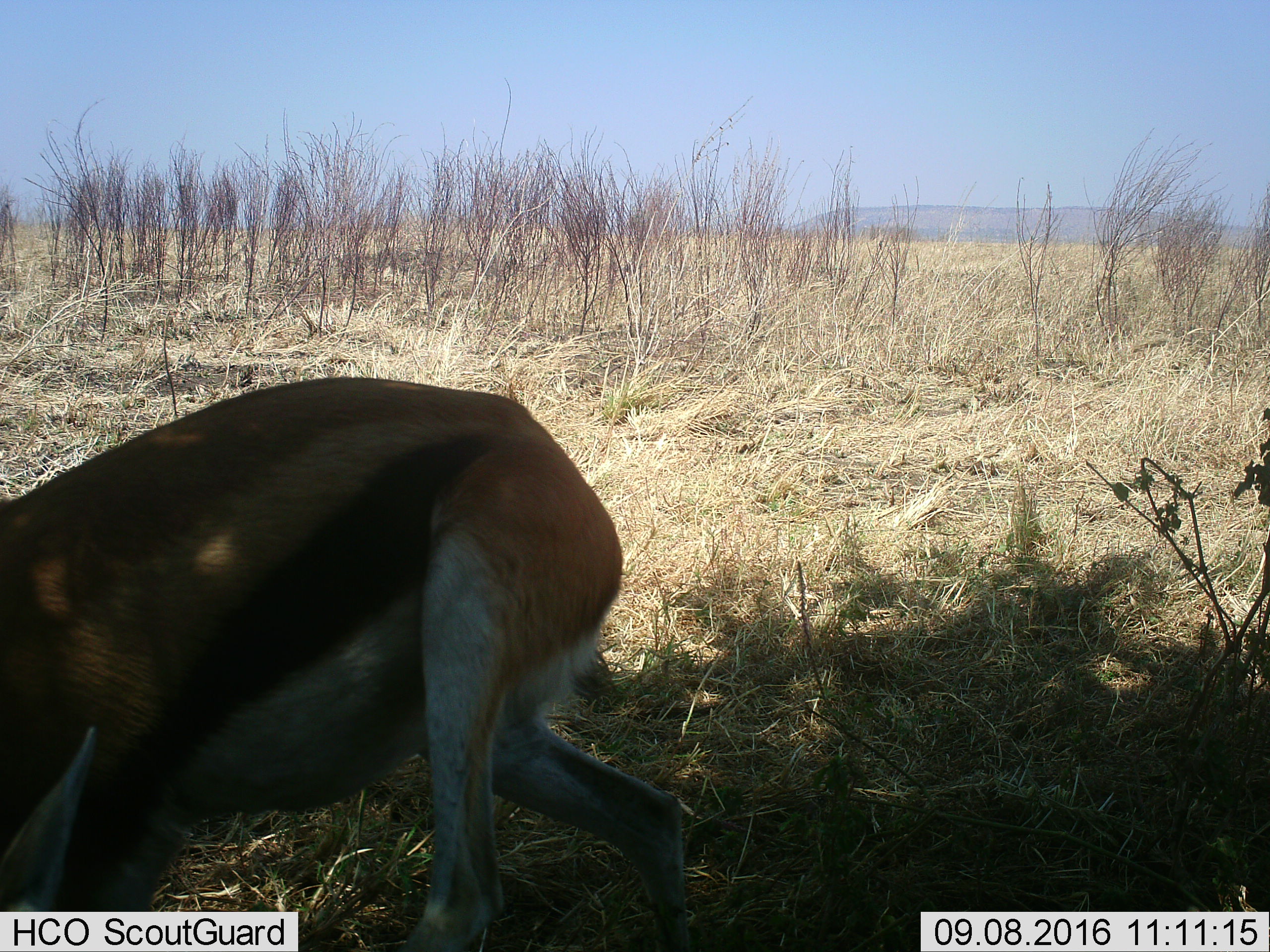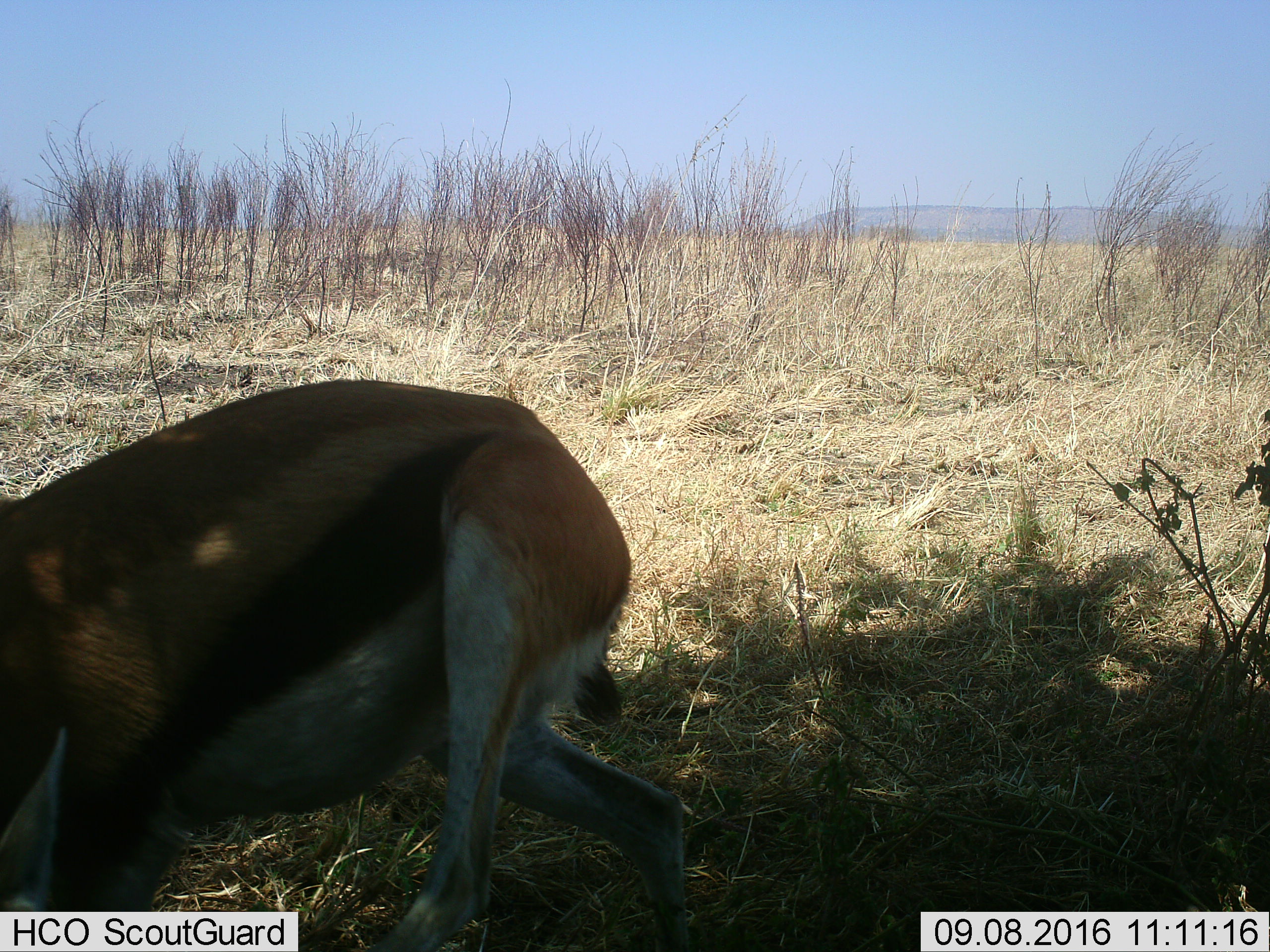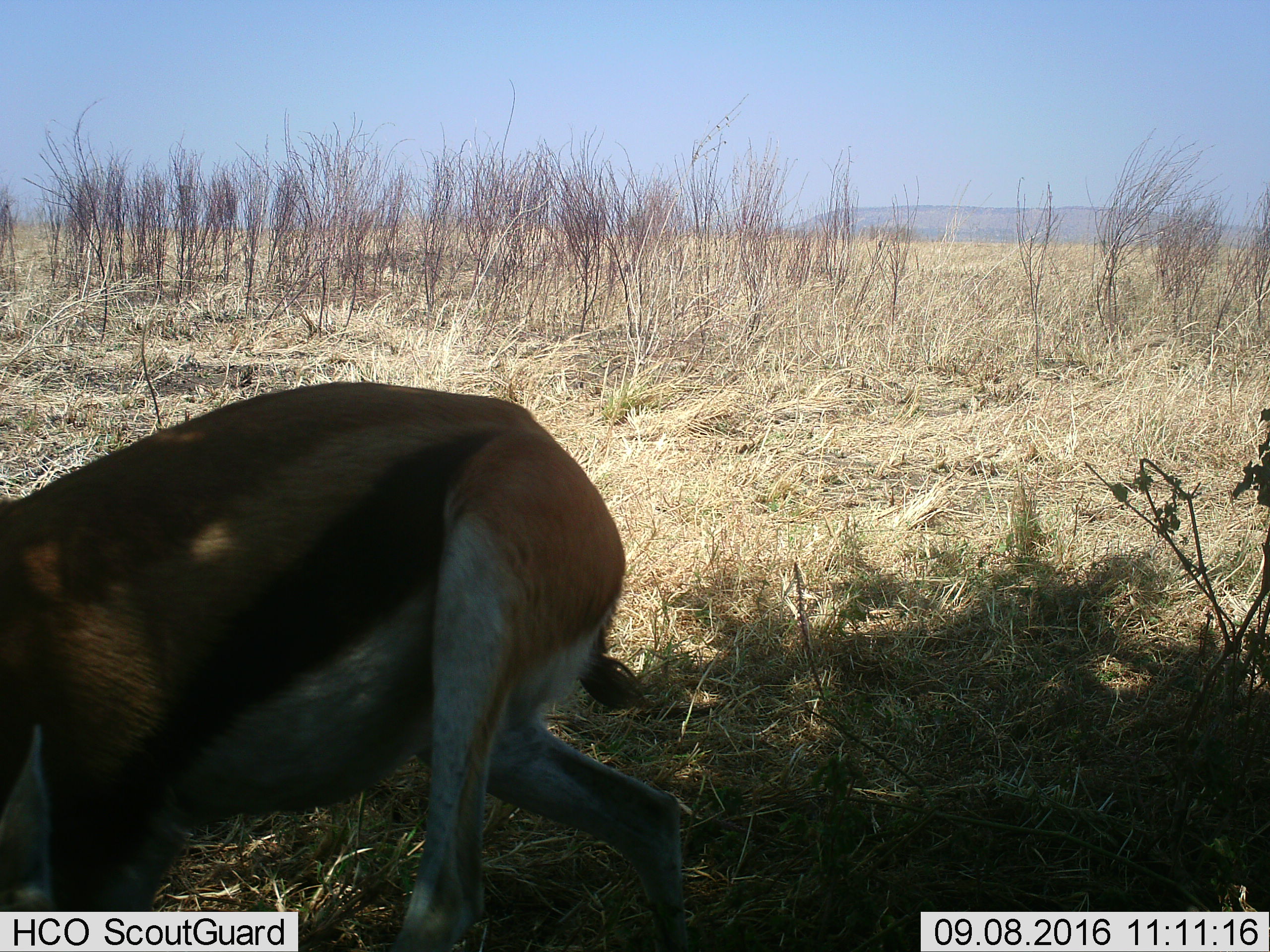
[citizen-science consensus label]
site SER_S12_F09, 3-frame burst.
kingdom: Animalia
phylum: Chordata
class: Mammalia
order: Artiodactyla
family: Bovidae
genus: Eudorcas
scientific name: Eudorcas thomsonii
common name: thomson's gazelle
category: gazellethomsons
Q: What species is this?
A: Gazellethomsons (thomson's gazelle) (Eudorcas thomsonii).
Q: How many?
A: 1.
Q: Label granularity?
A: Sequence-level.